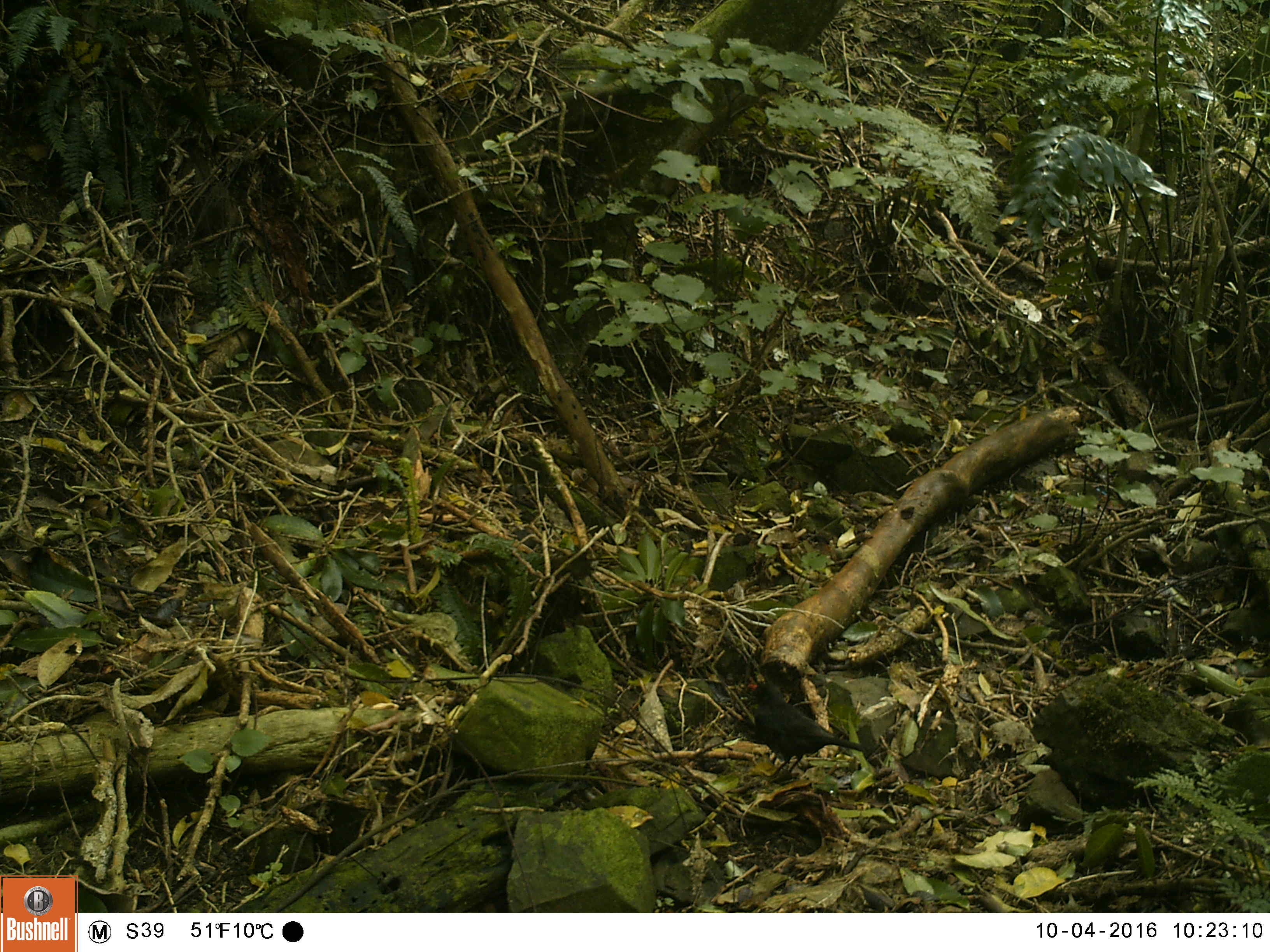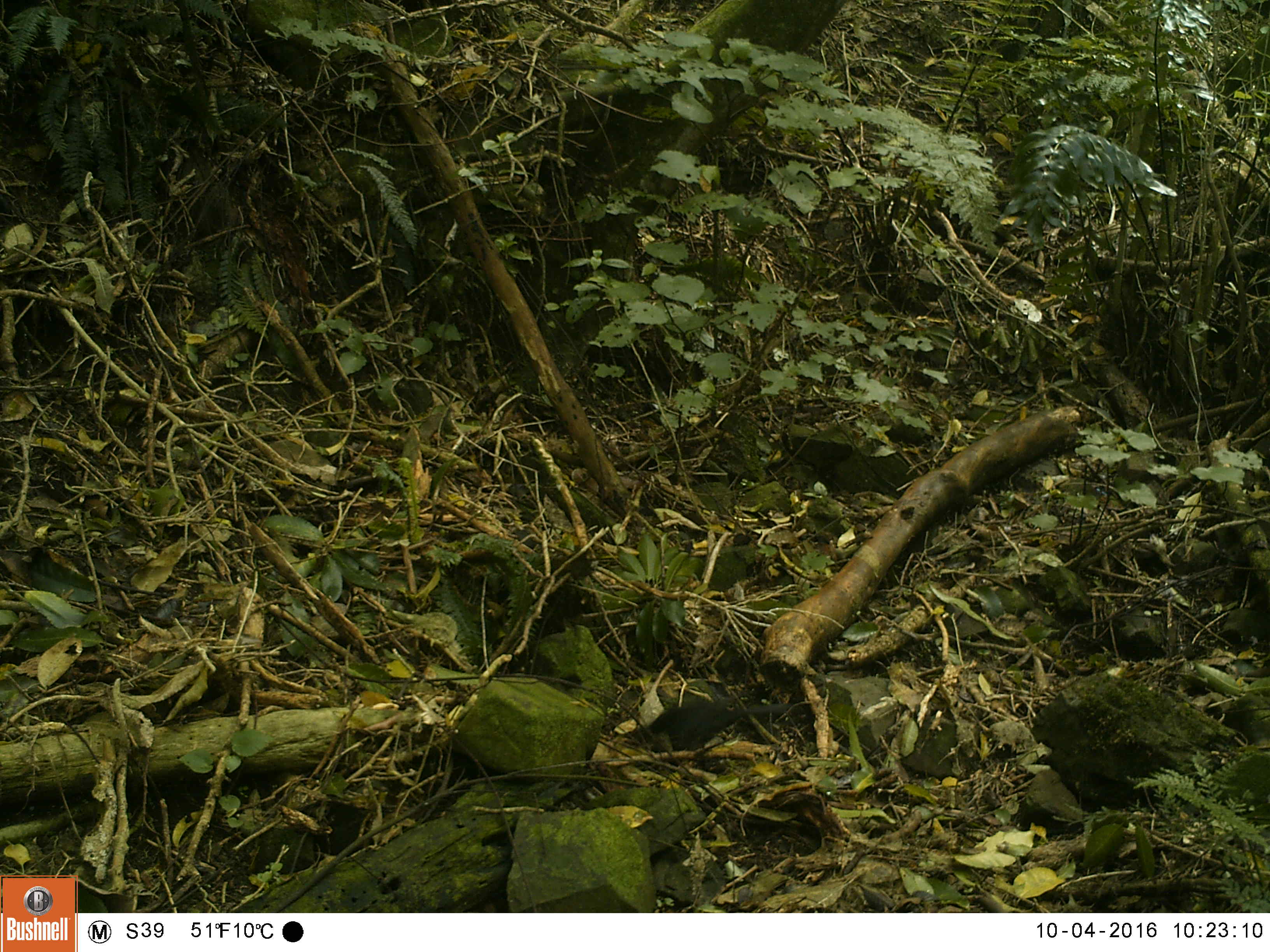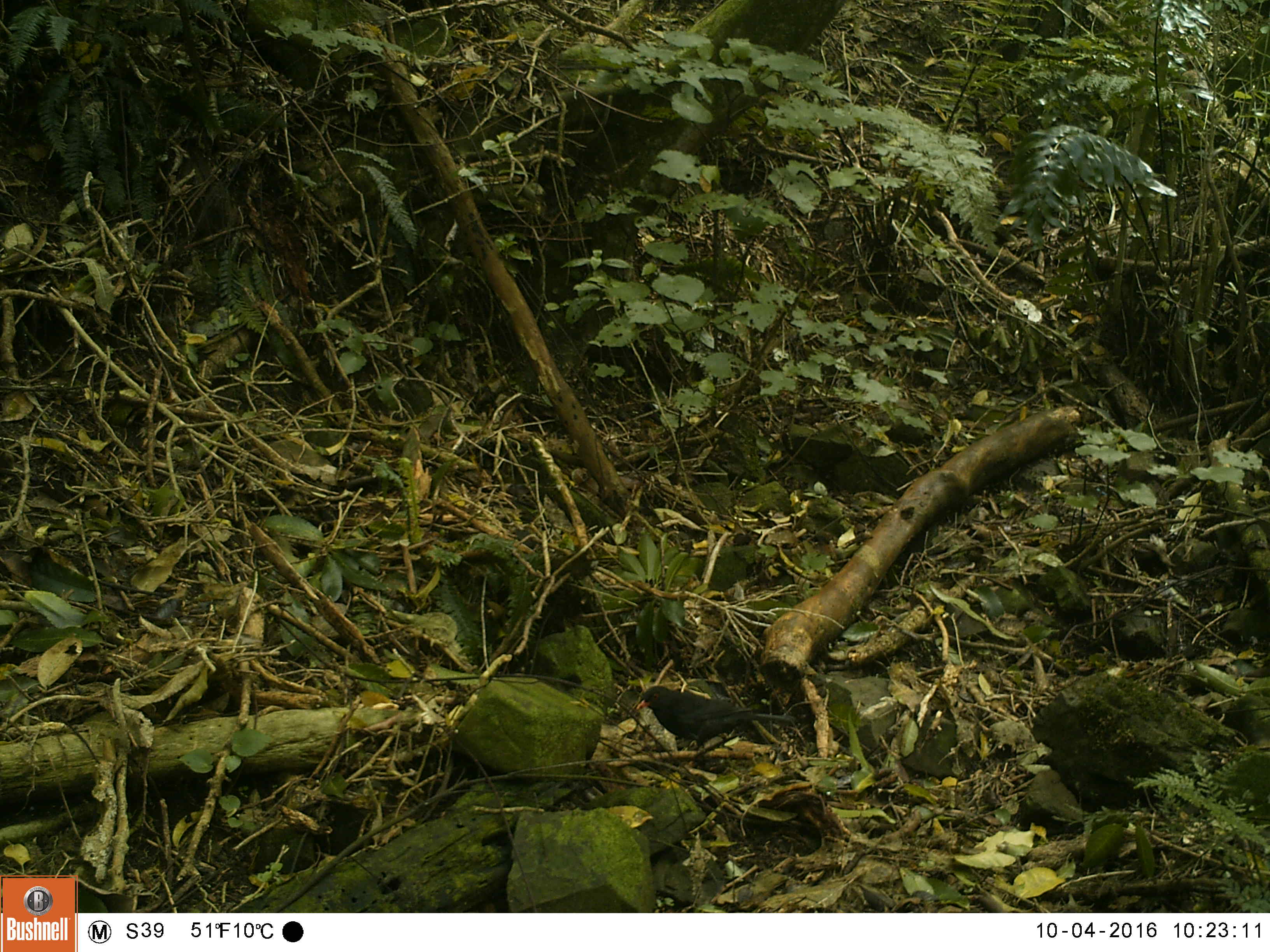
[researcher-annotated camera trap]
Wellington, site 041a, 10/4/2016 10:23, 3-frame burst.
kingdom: Animalia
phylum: Chordata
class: Aves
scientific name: Aves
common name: bird